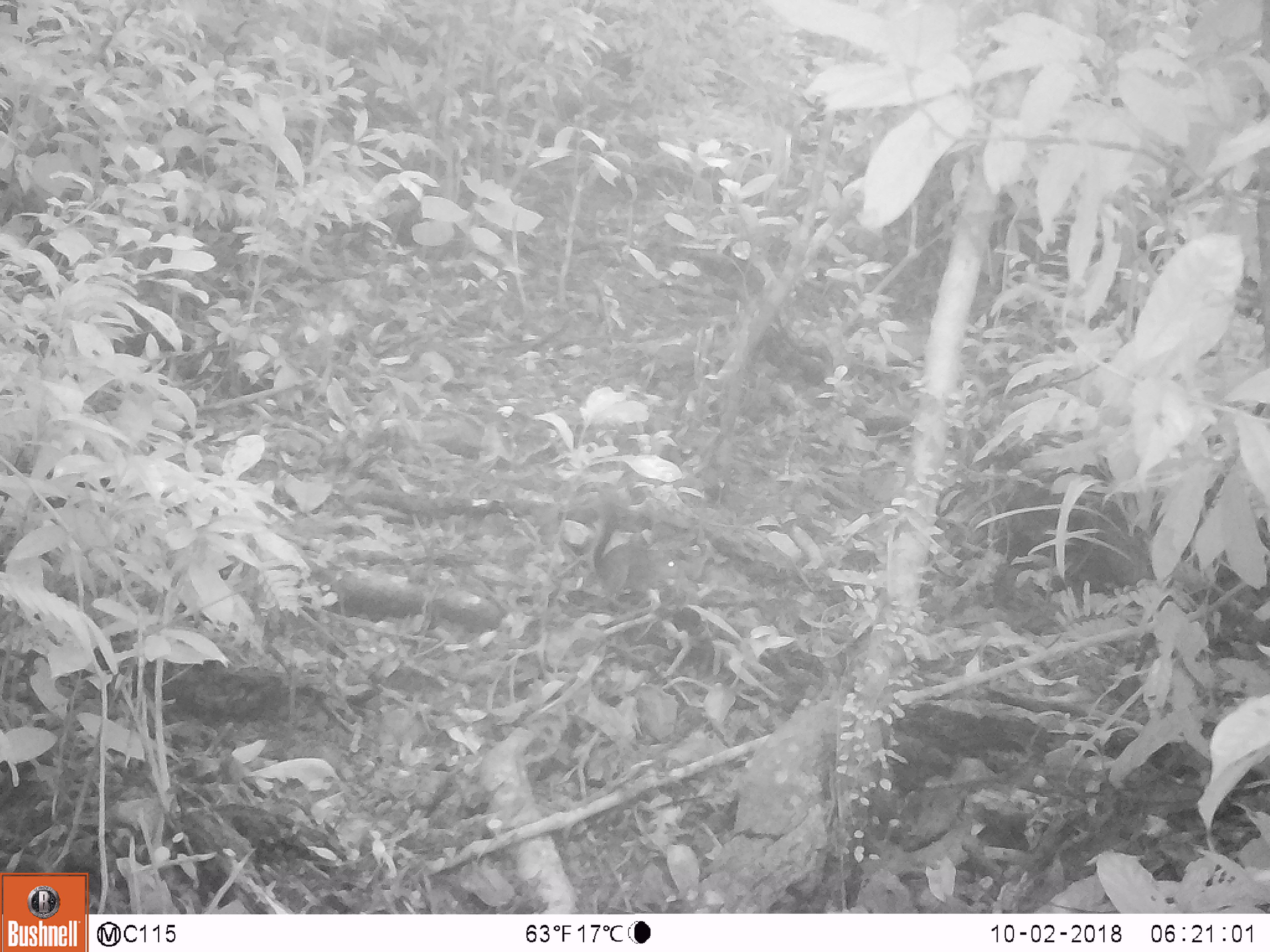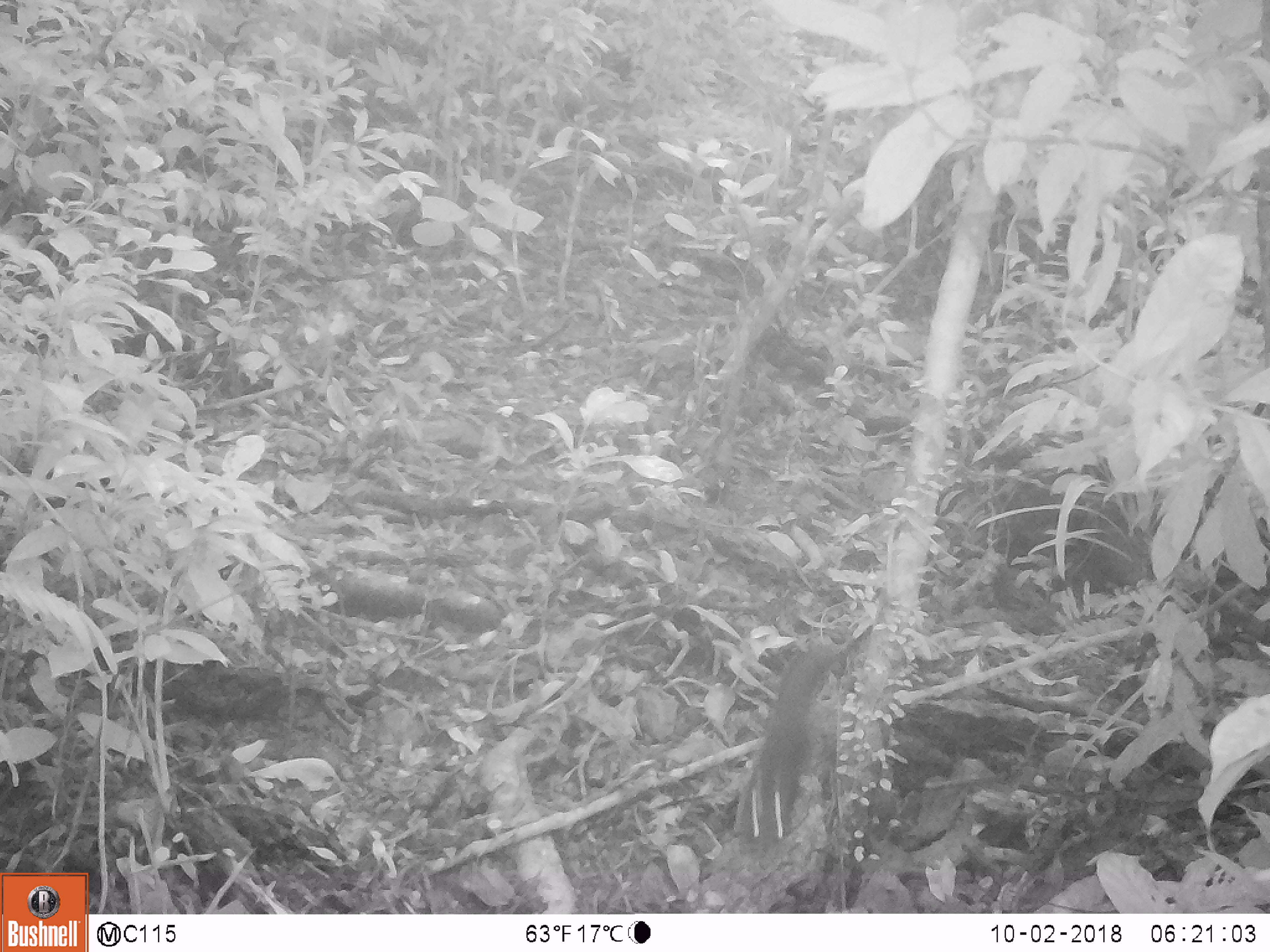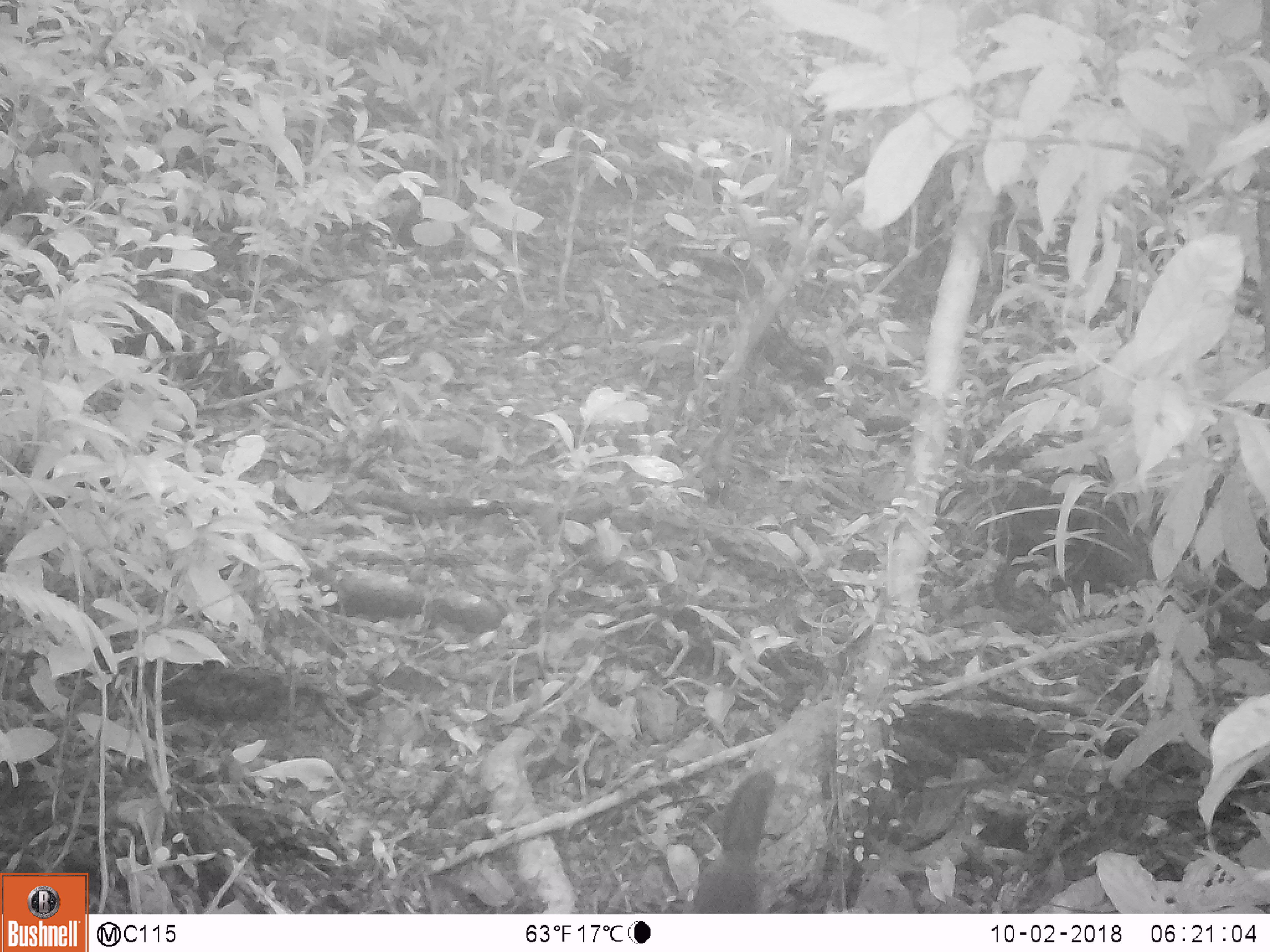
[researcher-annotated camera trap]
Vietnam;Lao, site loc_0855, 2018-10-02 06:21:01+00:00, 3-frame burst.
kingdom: Animalia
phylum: Chordata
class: Mammalia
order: Rodentia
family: Sciuridae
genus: Dremomys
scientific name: Dremomys rufigenis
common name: red-cheeked squirrel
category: red cheeked squirrel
Red cheeked squirrel (red-cheeked squirrel) (Dremomys rufigenis). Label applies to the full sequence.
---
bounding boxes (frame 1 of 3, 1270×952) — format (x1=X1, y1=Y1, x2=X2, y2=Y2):
red cheeked squirrel: (x1=591, y1=479, x2=683, y2=612)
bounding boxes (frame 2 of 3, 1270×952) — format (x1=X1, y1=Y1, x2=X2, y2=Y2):
red cheeked squirrel: (x1=727, y1=640, x2=846, y2=841)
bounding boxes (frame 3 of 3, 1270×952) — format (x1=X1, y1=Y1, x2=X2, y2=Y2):
red cheeked squirrel: (x1=688, y1=768, x2=777, y2=913)